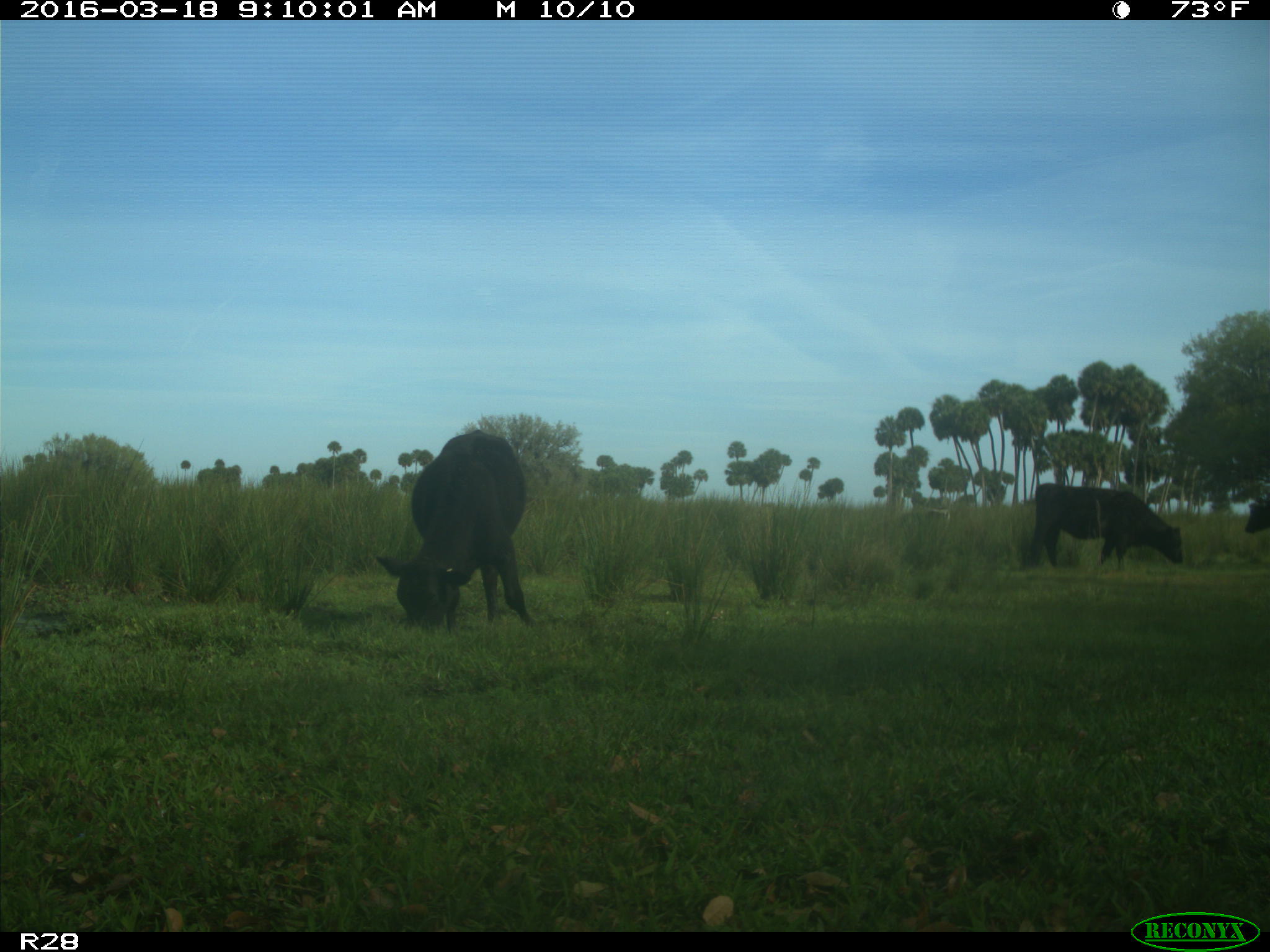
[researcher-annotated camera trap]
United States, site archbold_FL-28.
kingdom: Animalia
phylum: Chordata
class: Mammalia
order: Artiodactyla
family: Bovidae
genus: Bos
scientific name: Bos taurus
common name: domestic cow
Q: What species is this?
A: Bos taurus (domestic cow).